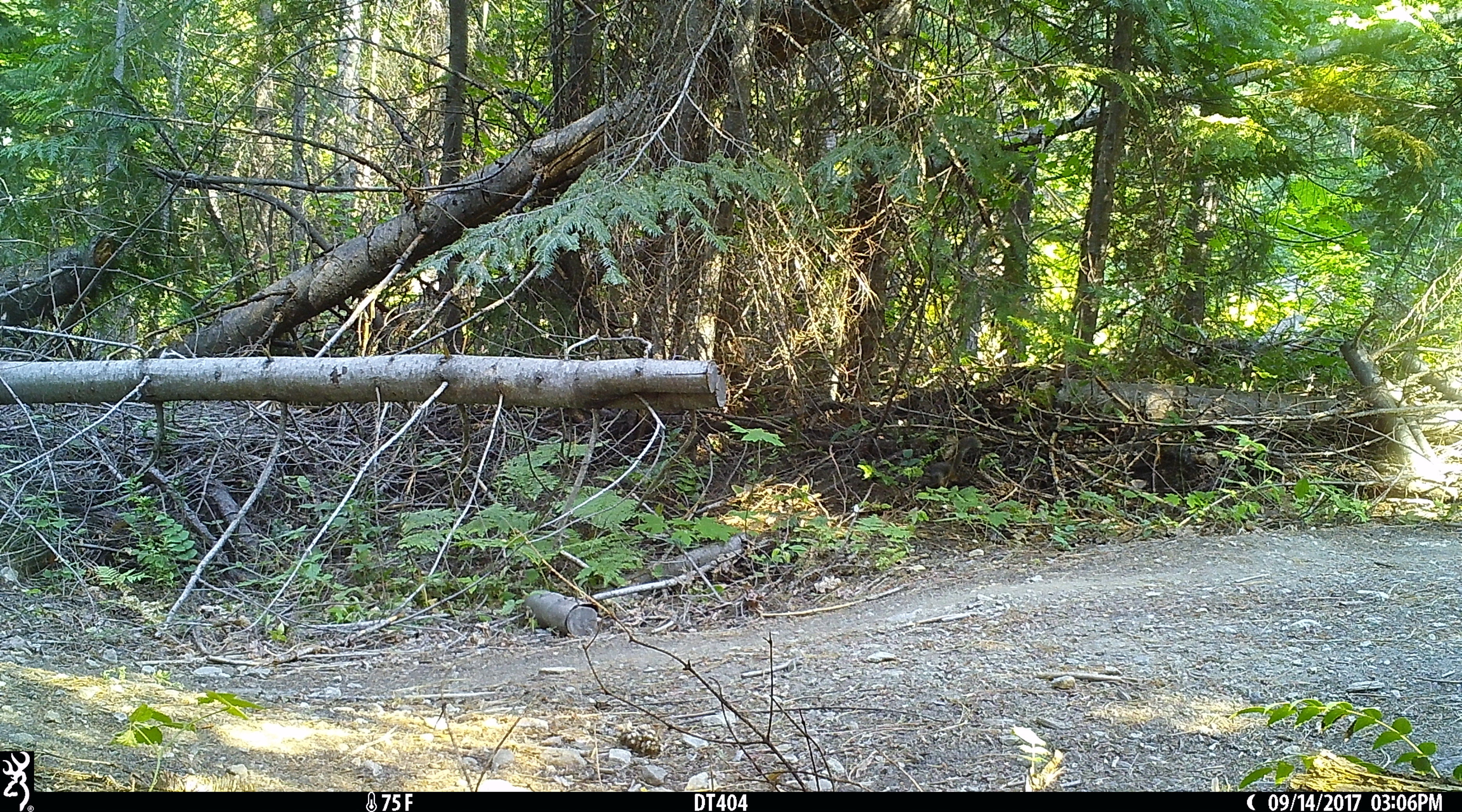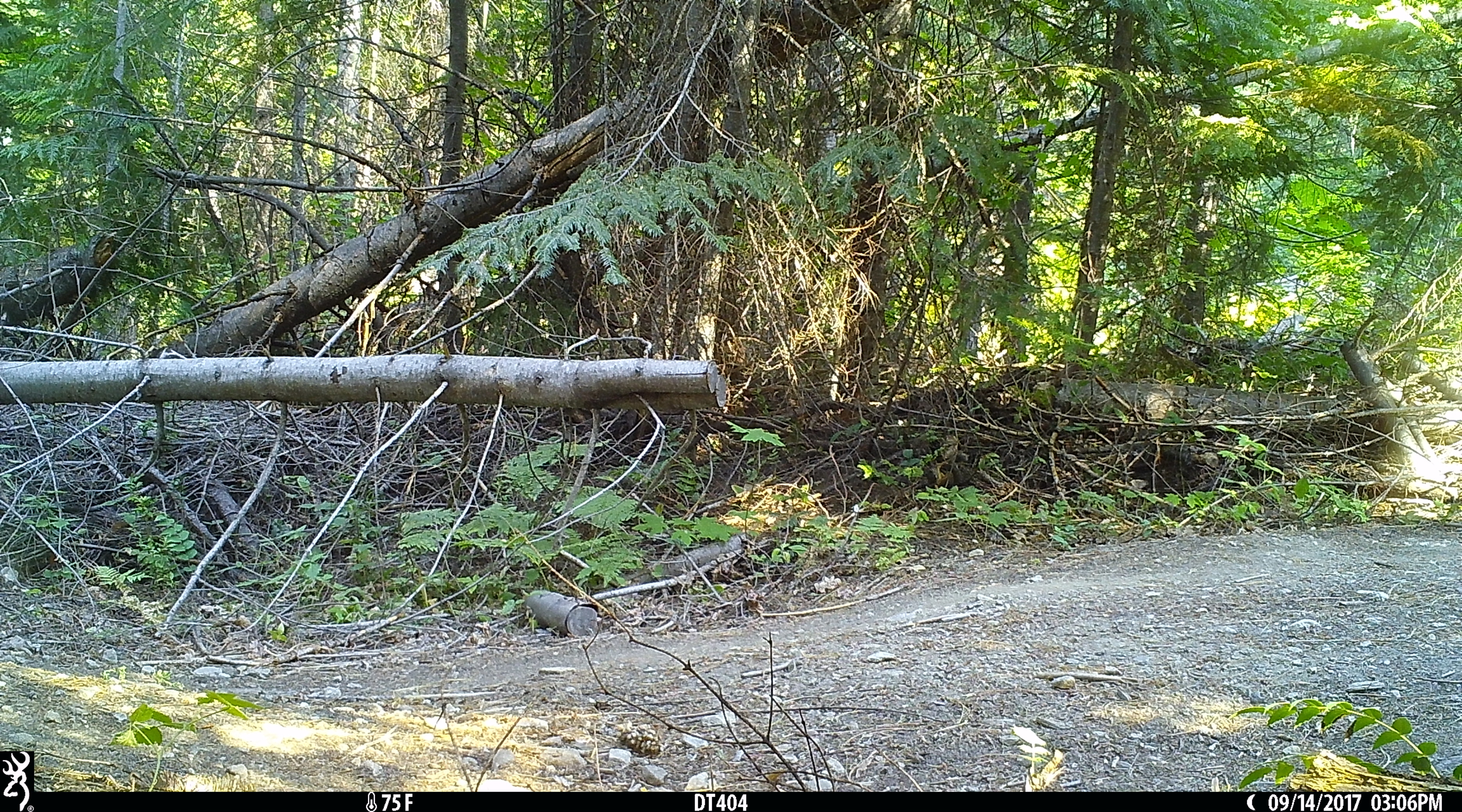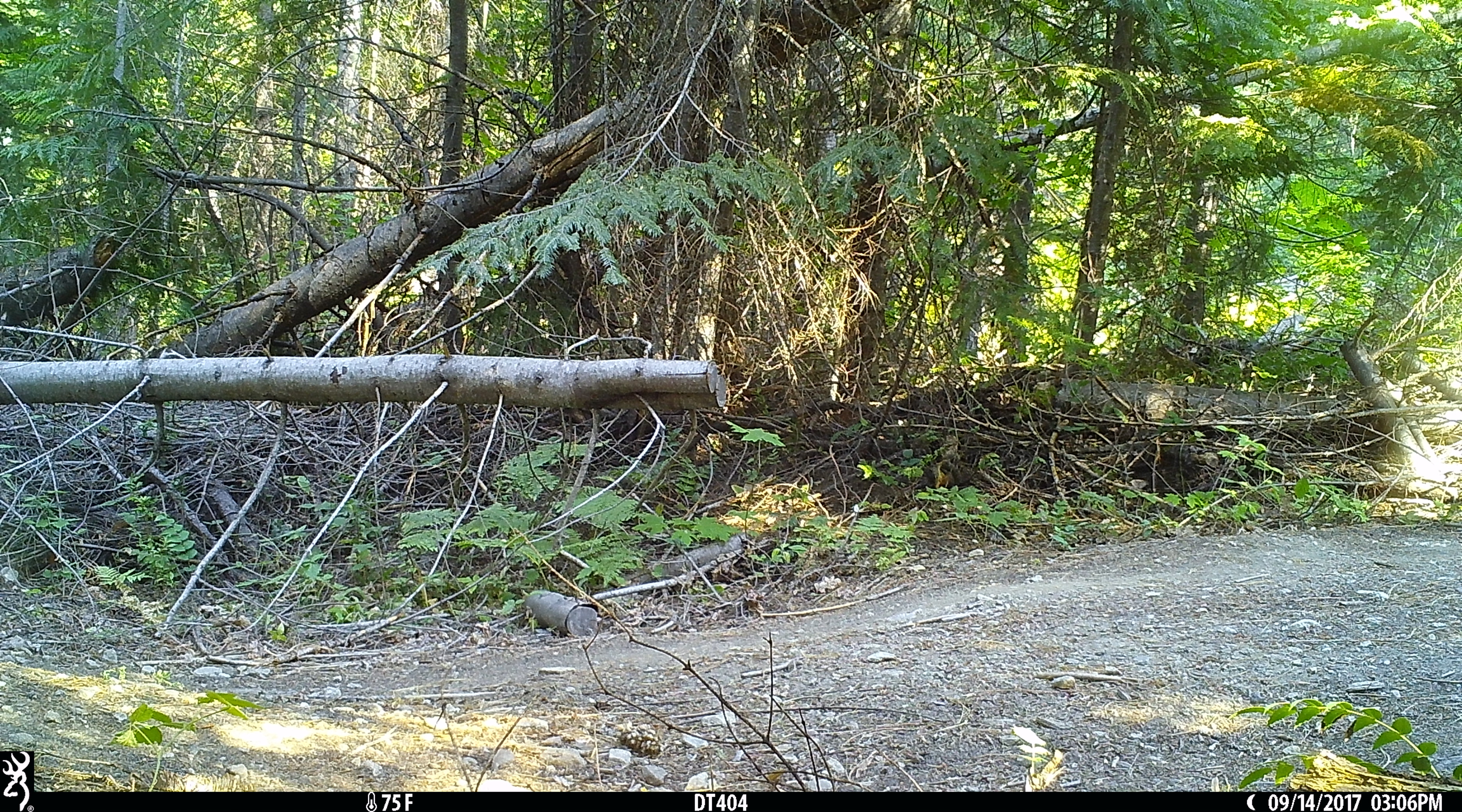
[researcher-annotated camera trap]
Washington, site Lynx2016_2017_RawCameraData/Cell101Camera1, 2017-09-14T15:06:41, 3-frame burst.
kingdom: Animalia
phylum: Chordata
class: Mammalia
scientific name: Mammalia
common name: small mammal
Small mammal (Mammalia). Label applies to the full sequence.